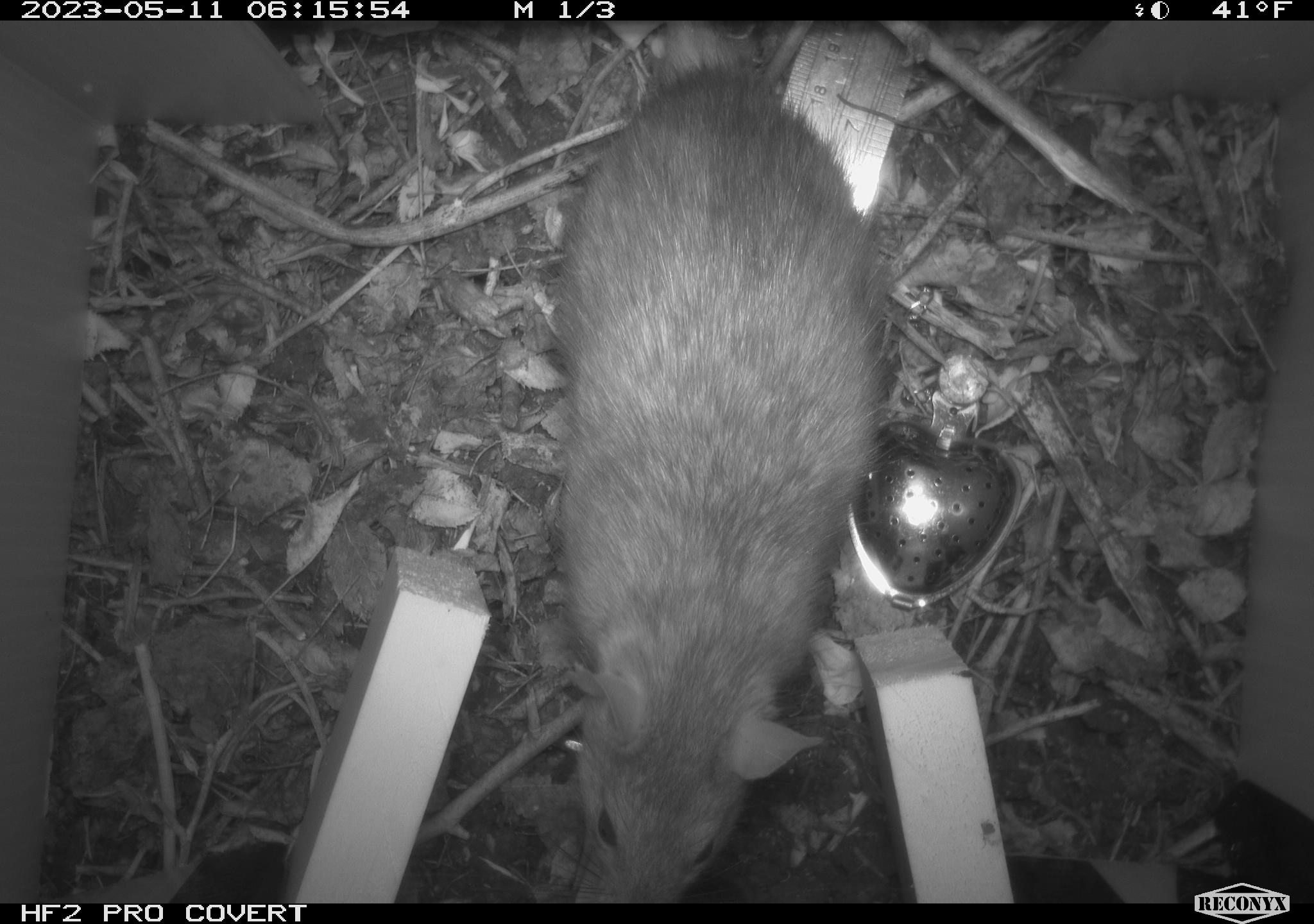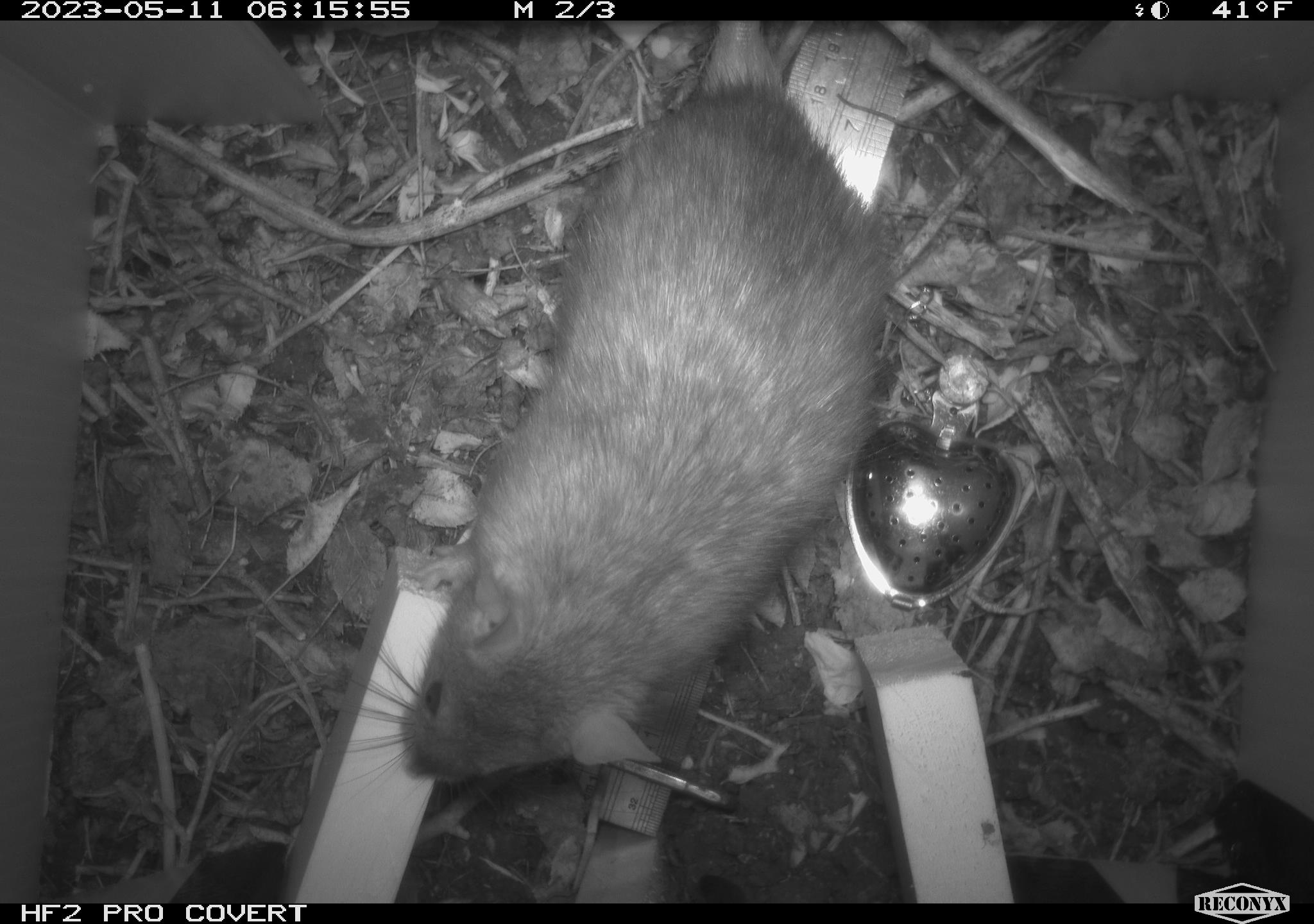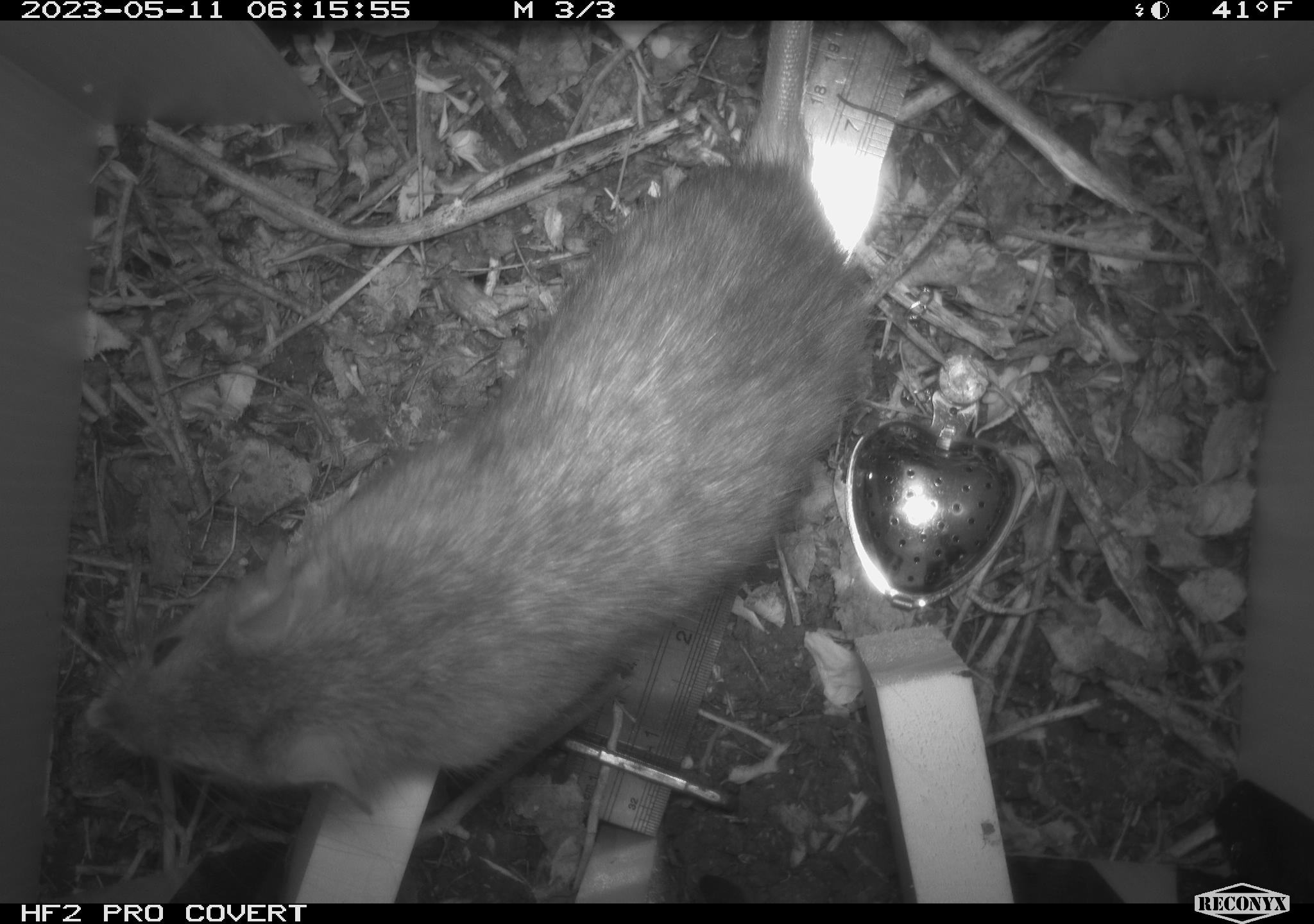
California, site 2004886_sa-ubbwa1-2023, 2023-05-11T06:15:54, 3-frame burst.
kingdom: Animalia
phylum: Chordata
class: Mammalia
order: Rodentia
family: Muridae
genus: Rattus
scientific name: Rattus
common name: rat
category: rattus species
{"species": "rattus species (rat) (Rattus)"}